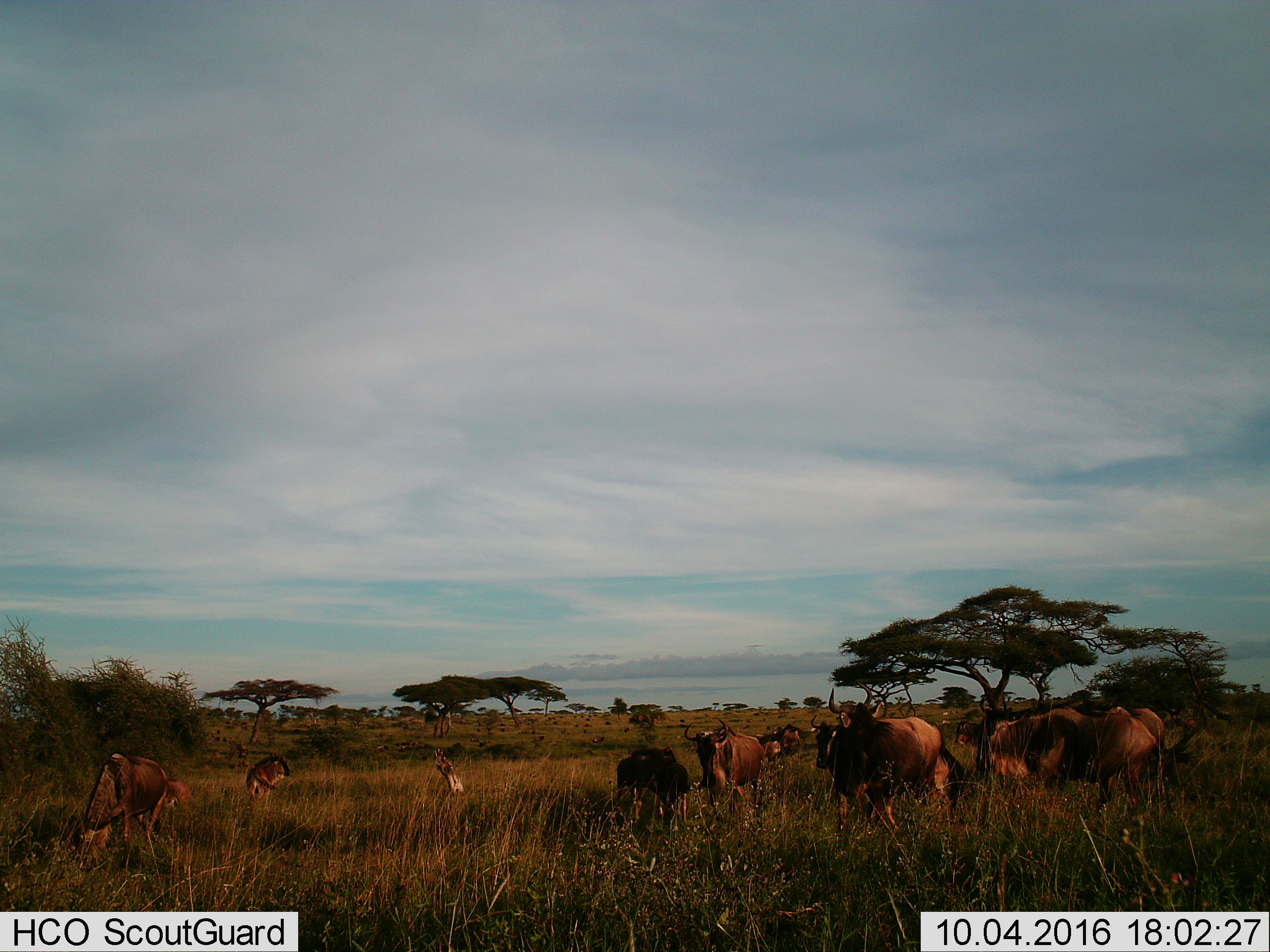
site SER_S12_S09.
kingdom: Animalia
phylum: Chordata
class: Mammalia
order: Artiodactyla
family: Bovidae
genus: Connochaetes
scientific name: Connochaetes taurinus taurinus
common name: blue wildebeest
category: wildebeestblue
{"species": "wildebeestblue (blue wildebeest) (Connochaetes taurinus taurinus)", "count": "11-50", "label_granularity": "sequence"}